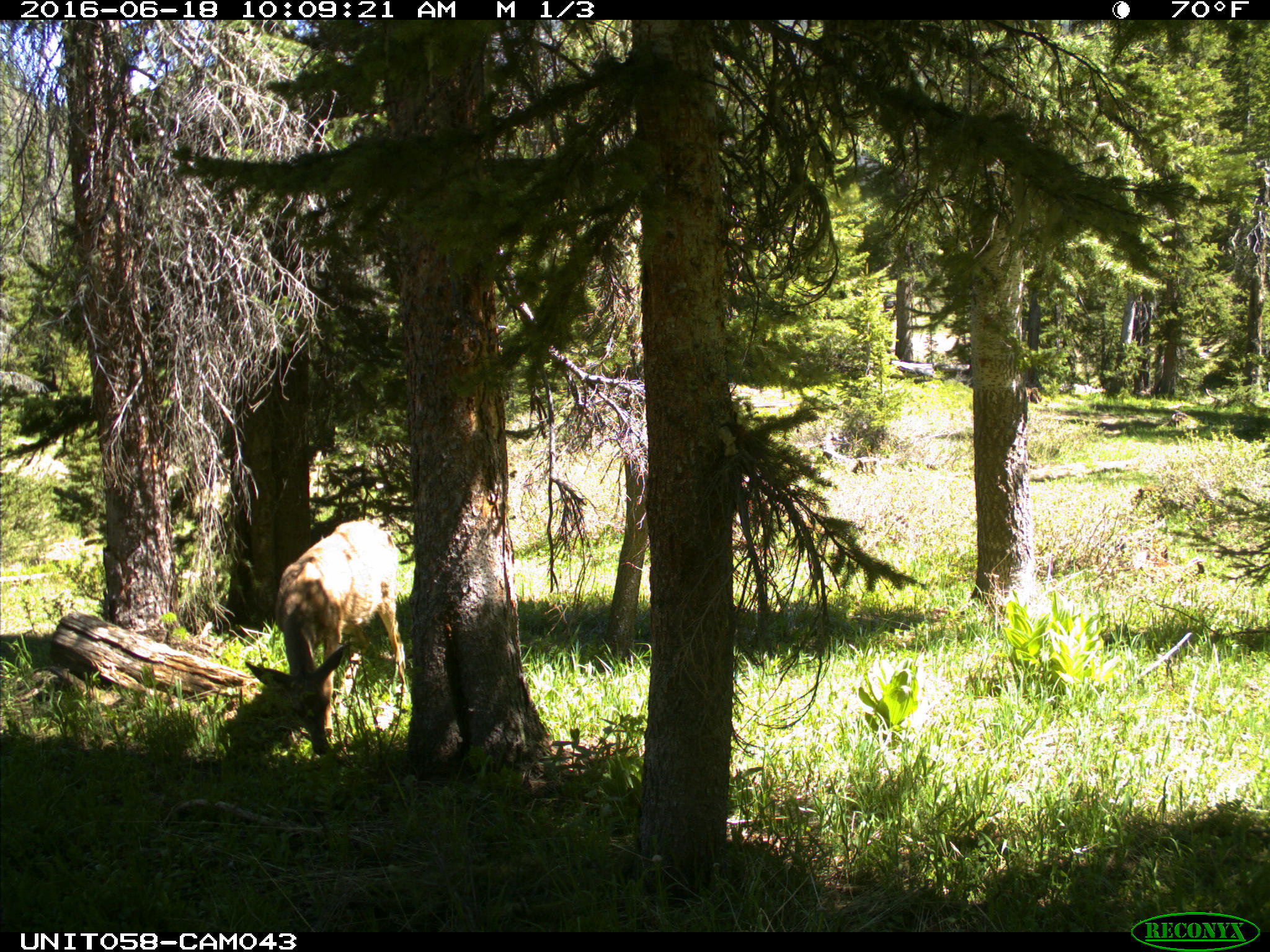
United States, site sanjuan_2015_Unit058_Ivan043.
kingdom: Animalia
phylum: Chordata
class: Mammalia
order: Artiodactyla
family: Cervidae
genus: Odocoileus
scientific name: Odocoileus hemionus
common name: mule deer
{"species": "Odocoileus hemionus (mule deer)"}